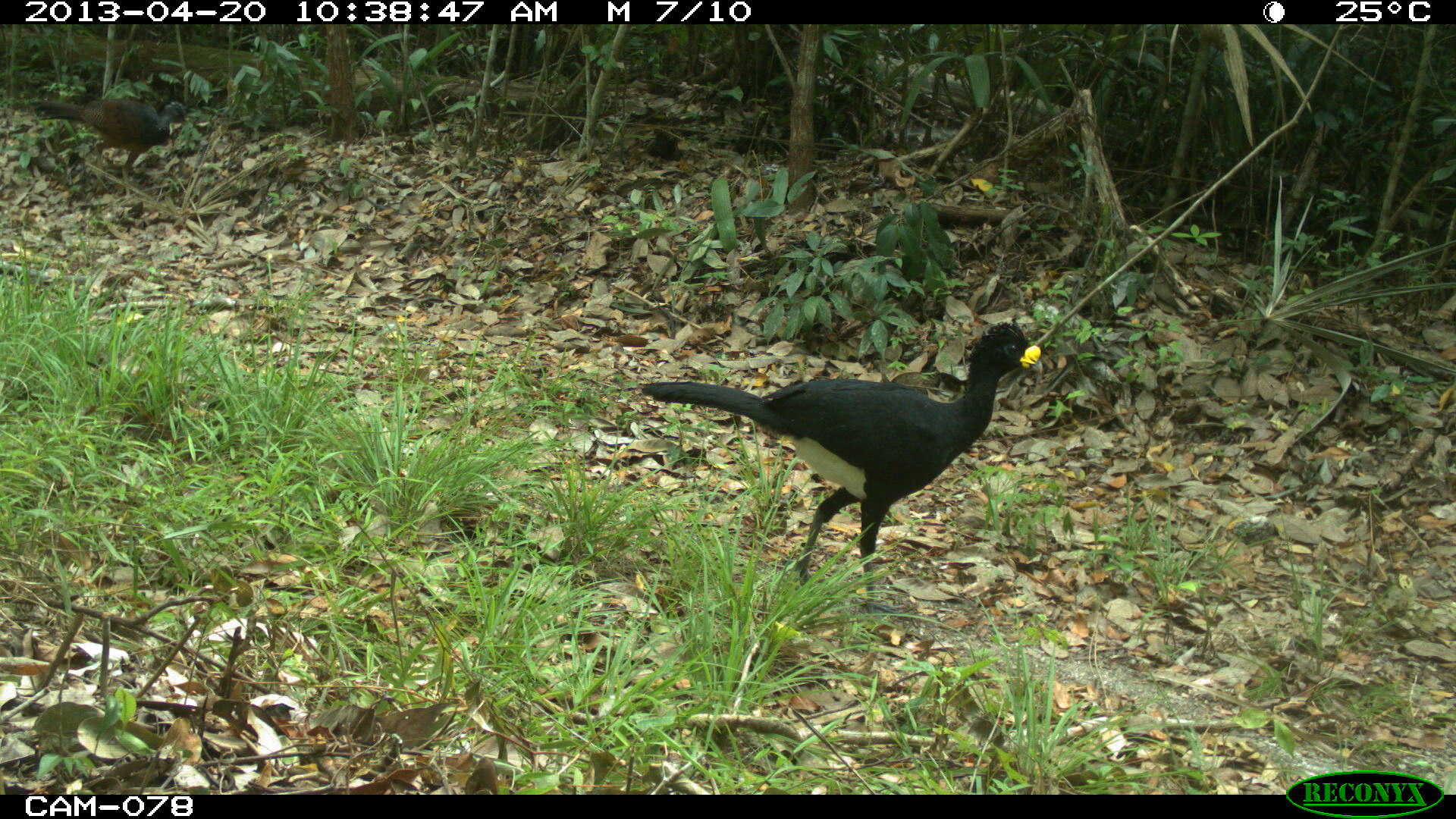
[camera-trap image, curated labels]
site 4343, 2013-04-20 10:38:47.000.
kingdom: Animalia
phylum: Chordata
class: Aves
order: Galliformes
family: Cracidae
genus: Crax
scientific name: Crax rubra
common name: great curassow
Crax rubra (great curassow), count 2.